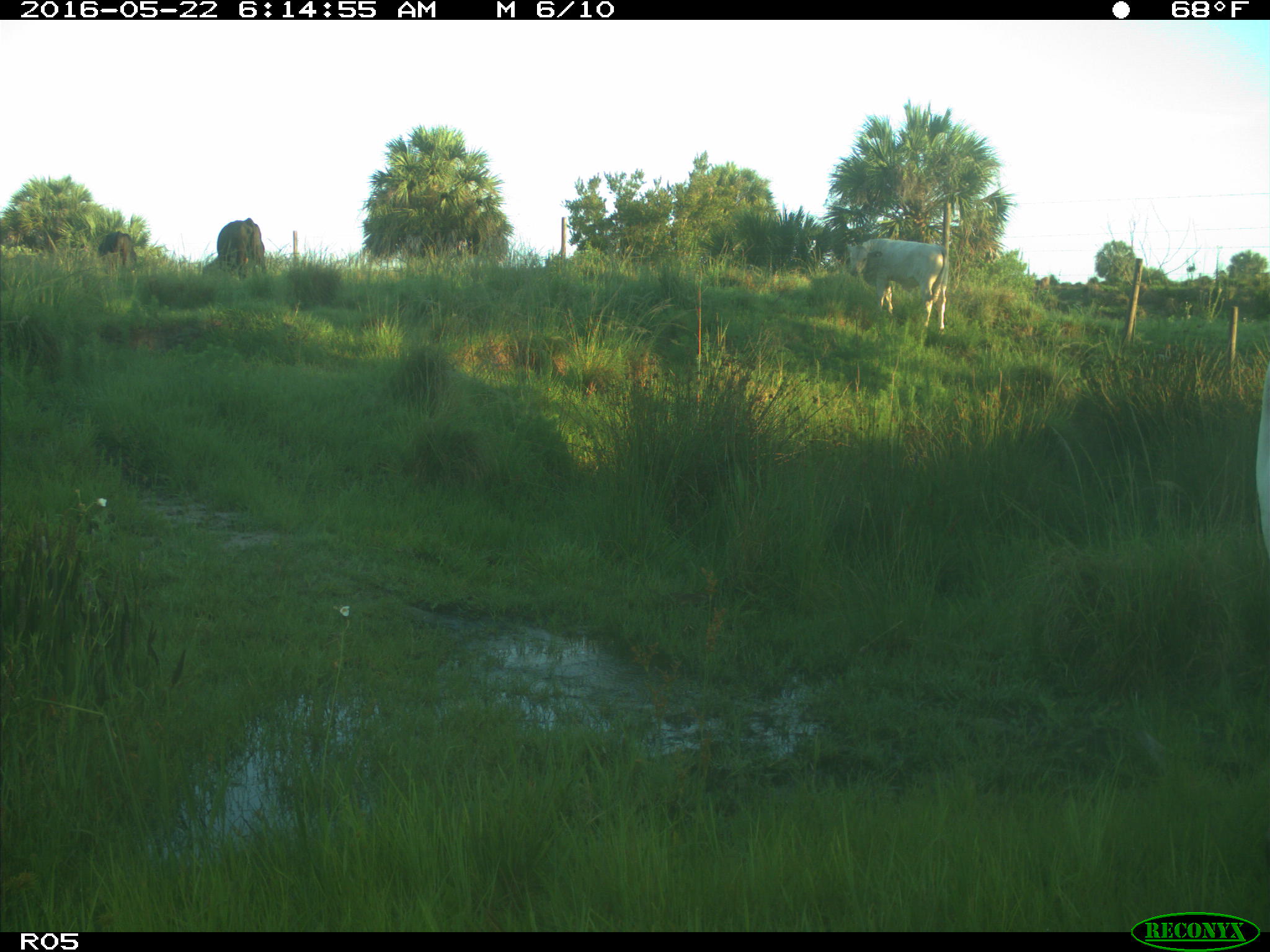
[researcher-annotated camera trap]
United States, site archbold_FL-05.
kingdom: Animalia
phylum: Chordata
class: Mammalia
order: Artiodactyla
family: Bovidae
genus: Bos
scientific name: Bos taurus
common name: domestic cow